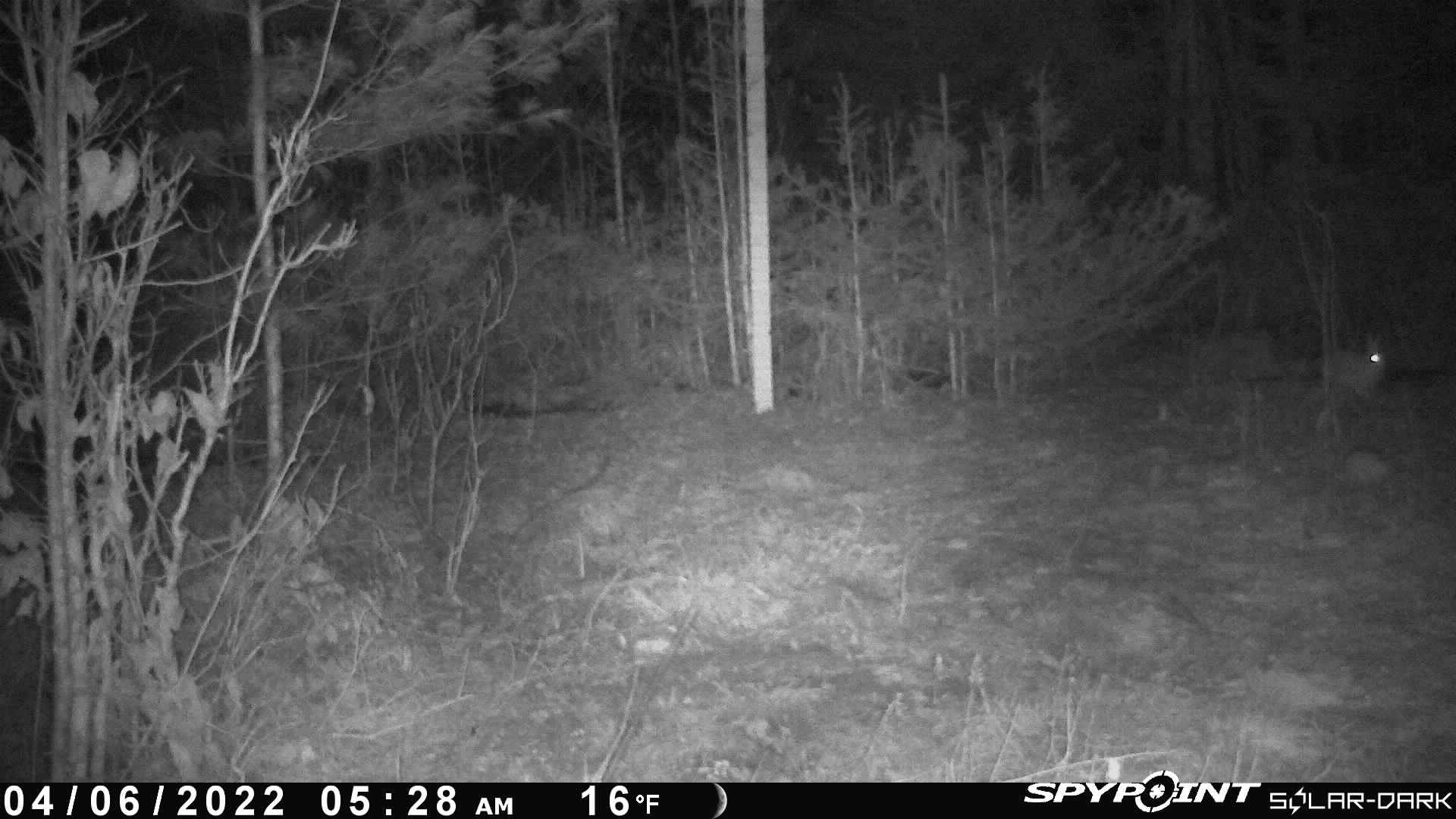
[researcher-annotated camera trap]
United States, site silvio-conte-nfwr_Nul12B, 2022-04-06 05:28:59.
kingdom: Animalia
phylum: Chordata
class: Mammalia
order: Lagomorpha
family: Leporidae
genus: Lepus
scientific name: Lepus americanus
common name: snowshoe hare